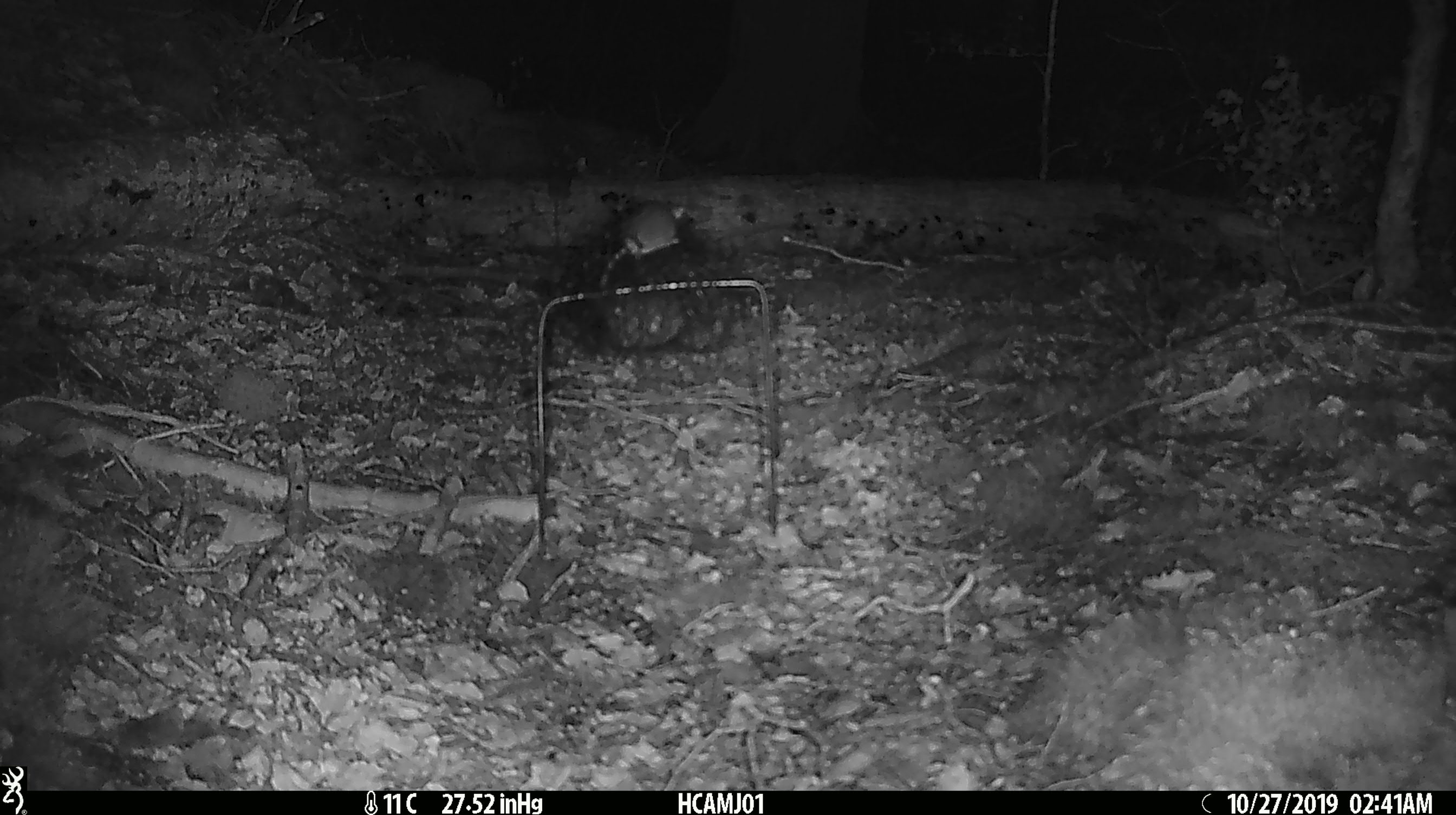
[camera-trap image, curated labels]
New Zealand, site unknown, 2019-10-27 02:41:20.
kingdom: Animalia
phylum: Chordata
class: Mammalia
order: Rodentia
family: Muridae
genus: Mus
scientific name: Mus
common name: mouse